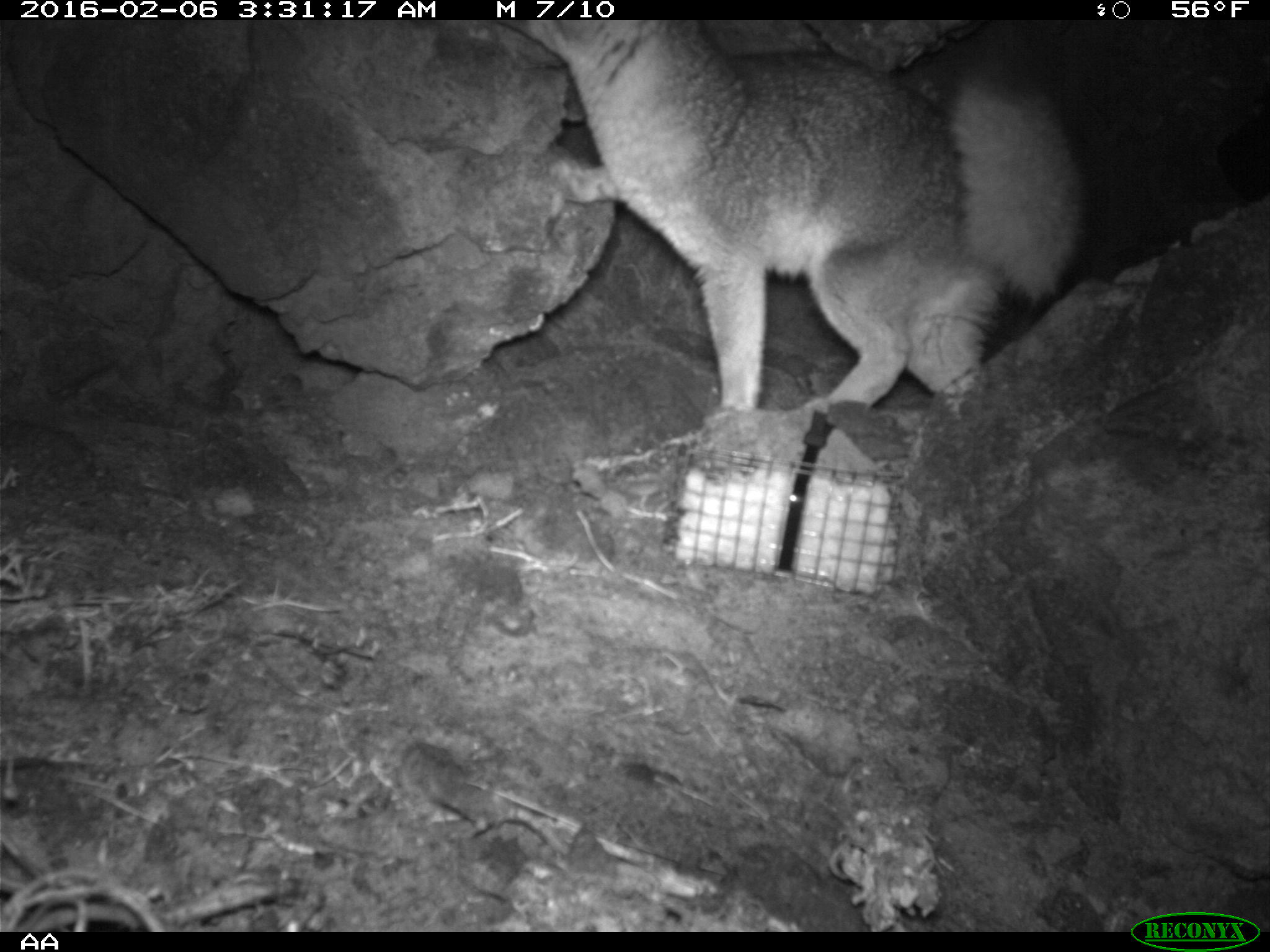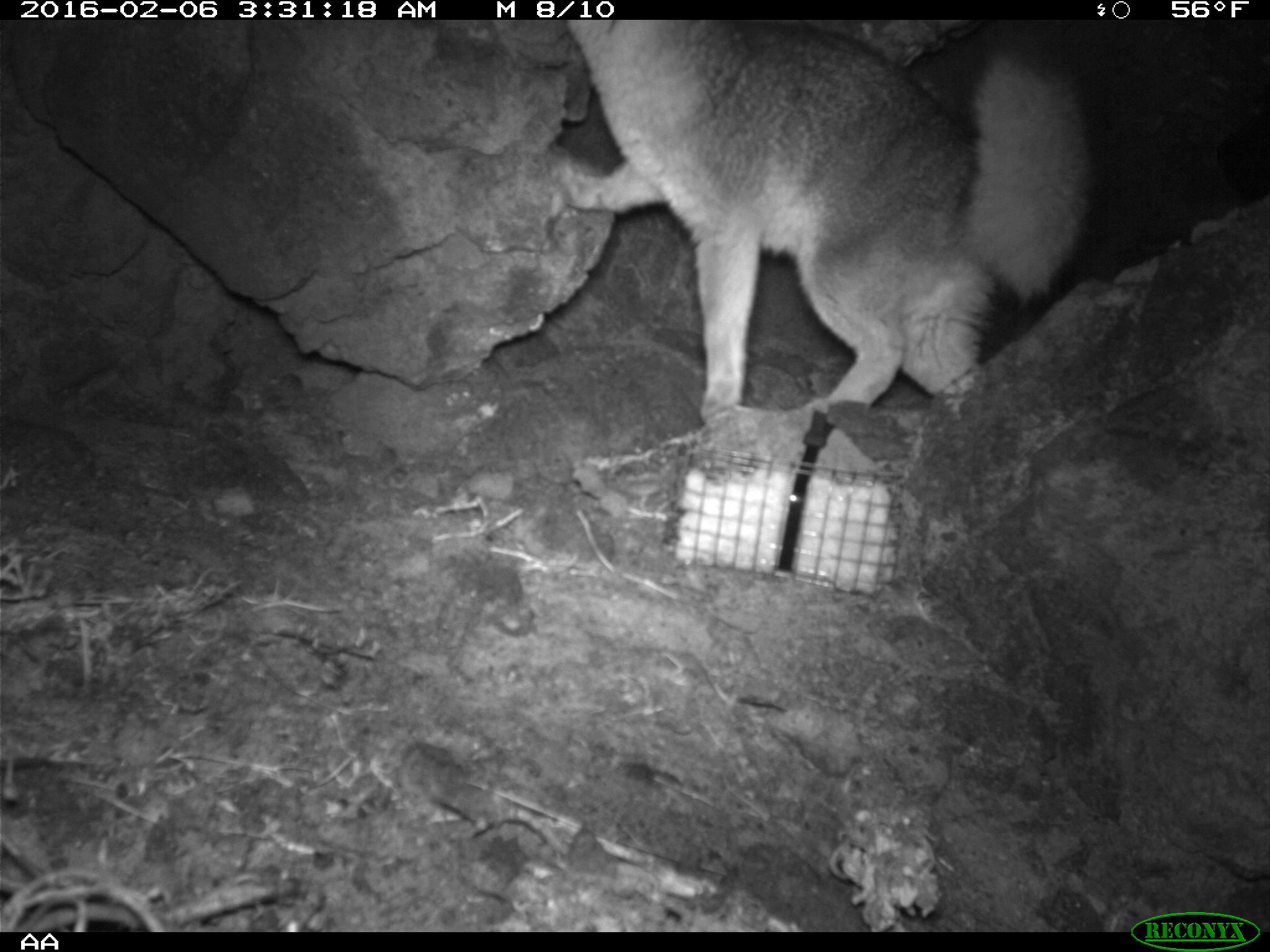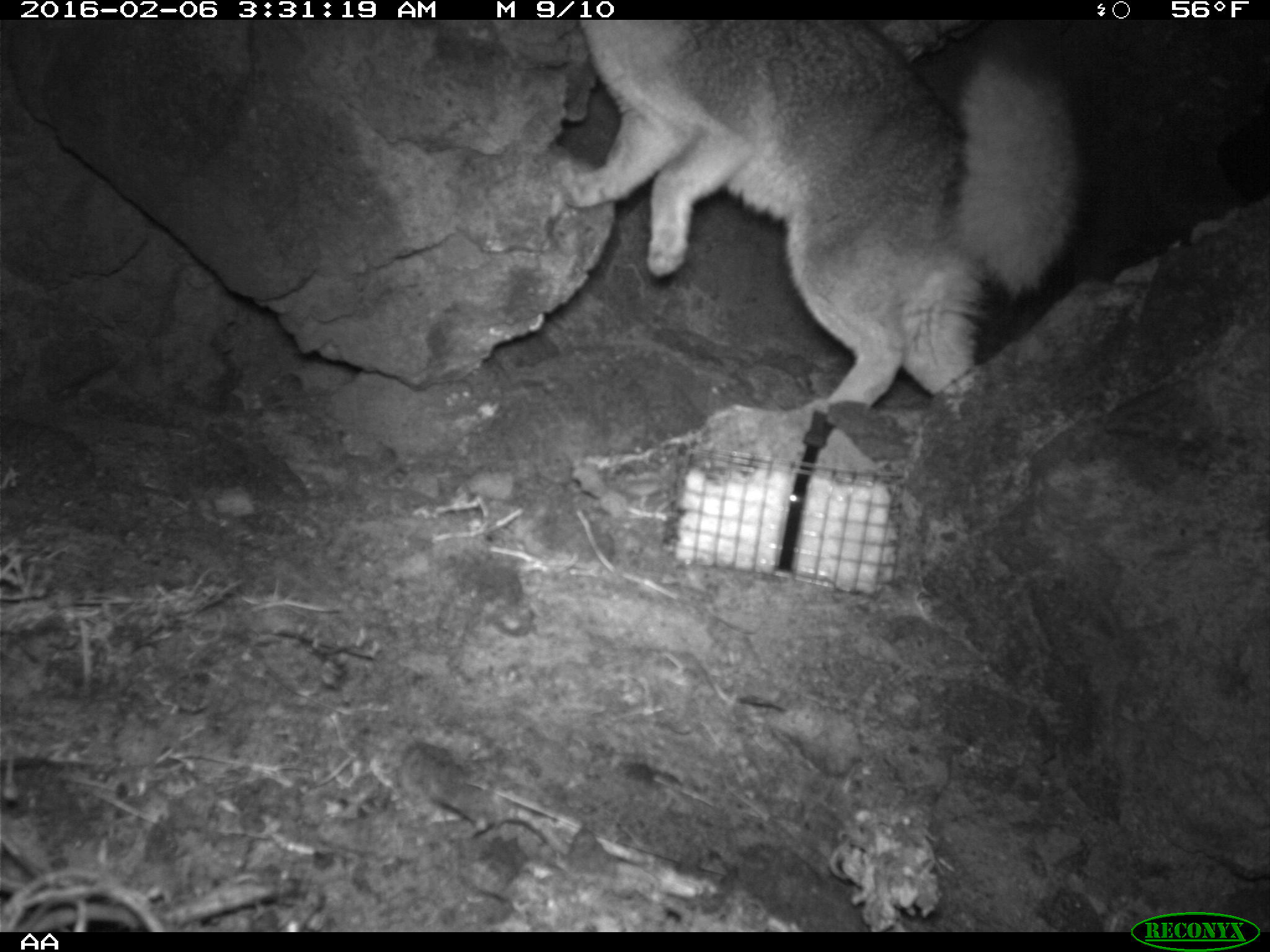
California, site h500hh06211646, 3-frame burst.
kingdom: Animalia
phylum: Chordata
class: Mammalia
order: Carnivora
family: Canidae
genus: Urocyon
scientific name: Urocyon littoralis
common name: island fox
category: fox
Fox (island fox) (Urocyon littoralis).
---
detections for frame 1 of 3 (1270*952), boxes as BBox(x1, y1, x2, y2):
fox: BBox(489, 20, 1090, 428)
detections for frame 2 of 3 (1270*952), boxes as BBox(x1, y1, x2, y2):
fox: BBox(556, 19, 1096, 422)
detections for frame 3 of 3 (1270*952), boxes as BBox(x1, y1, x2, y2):
fox: BBox(559, 19, 1085, 410)